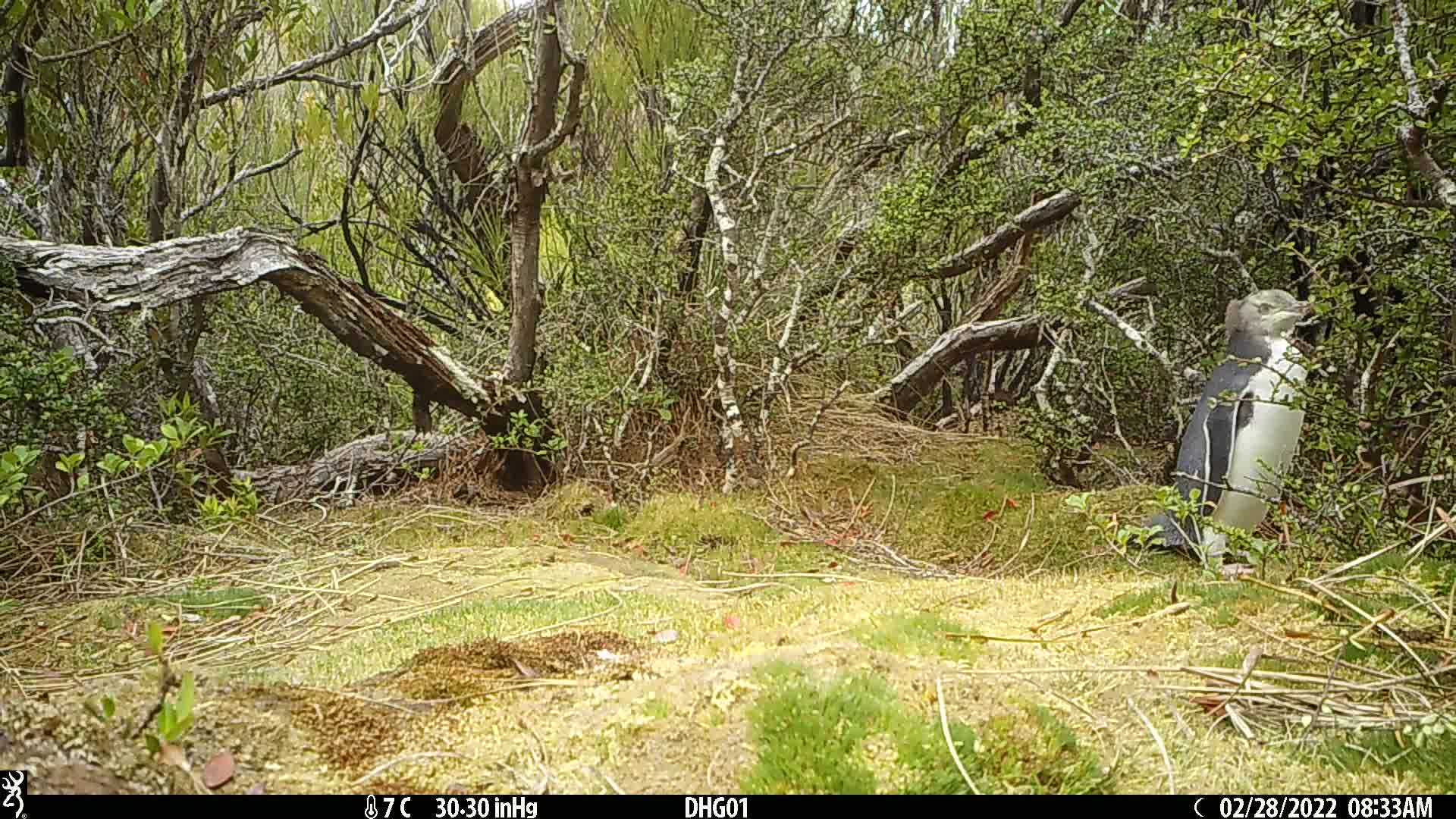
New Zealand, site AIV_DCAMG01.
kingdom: Animalia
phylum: Chordata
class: Aves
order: Sphenisciformes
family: Spheniscidae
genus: Megadyptes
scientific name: Megadyptes antipodes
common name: yellow-eyed penguin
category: yellow eyed penguin